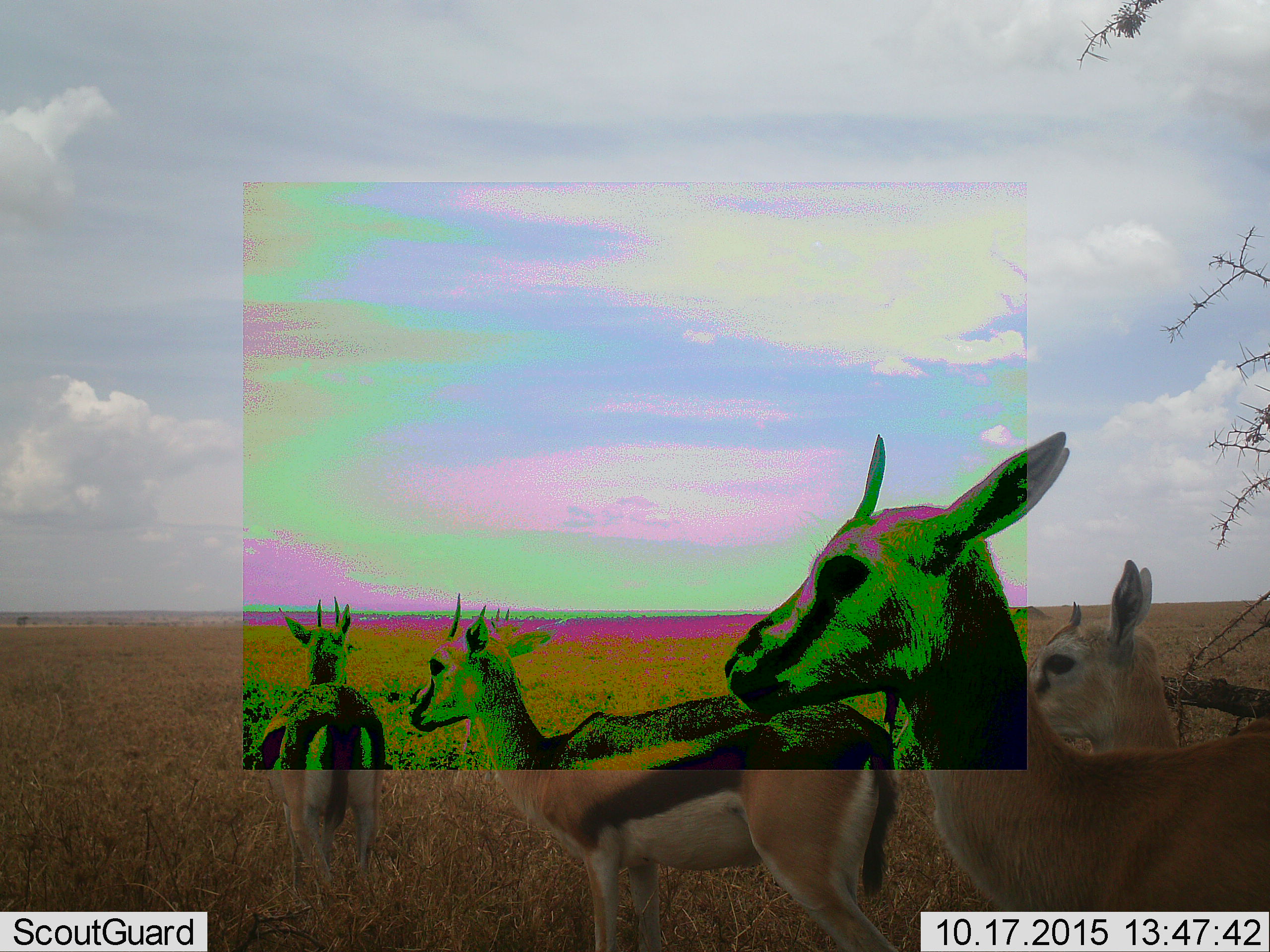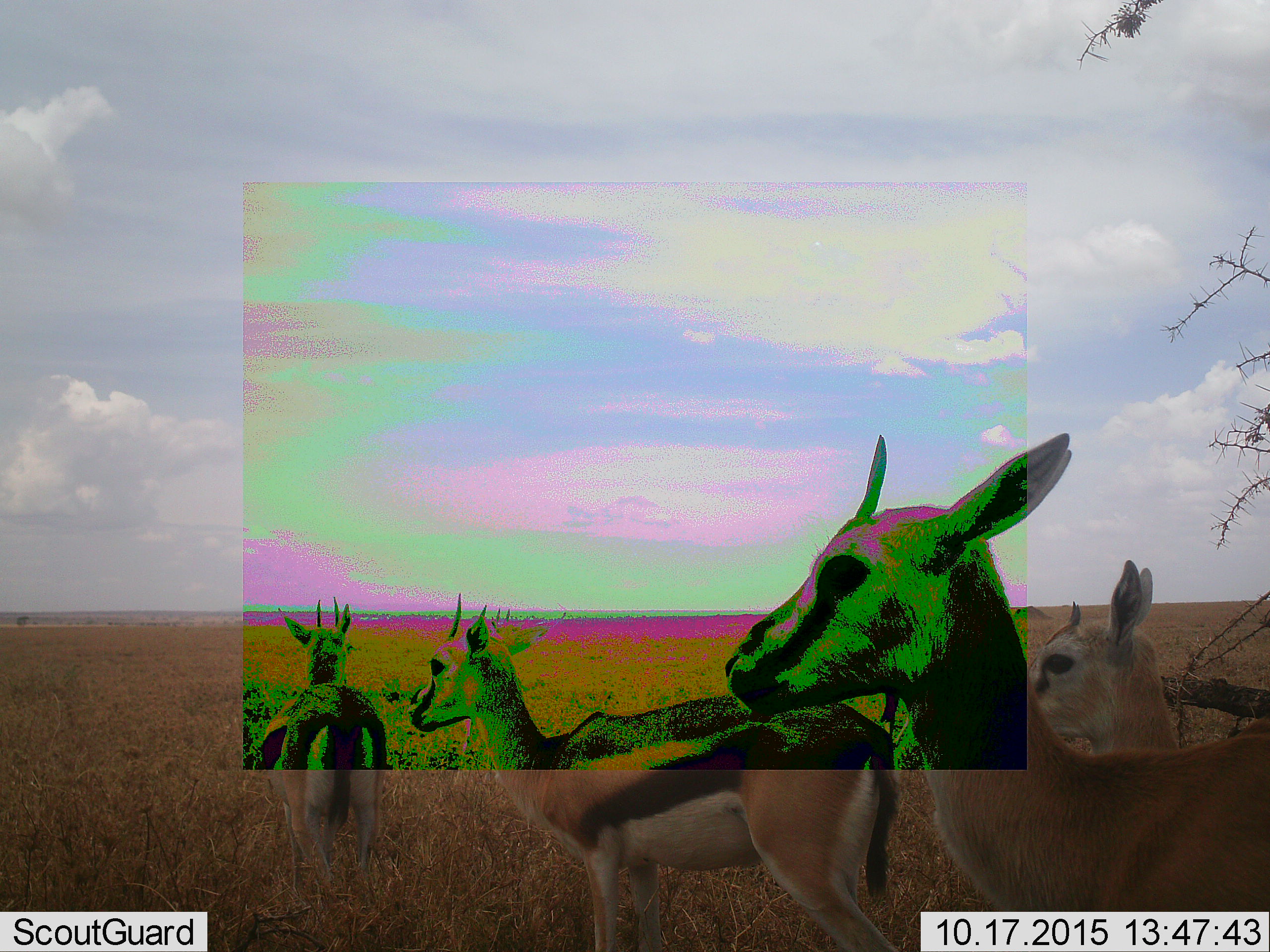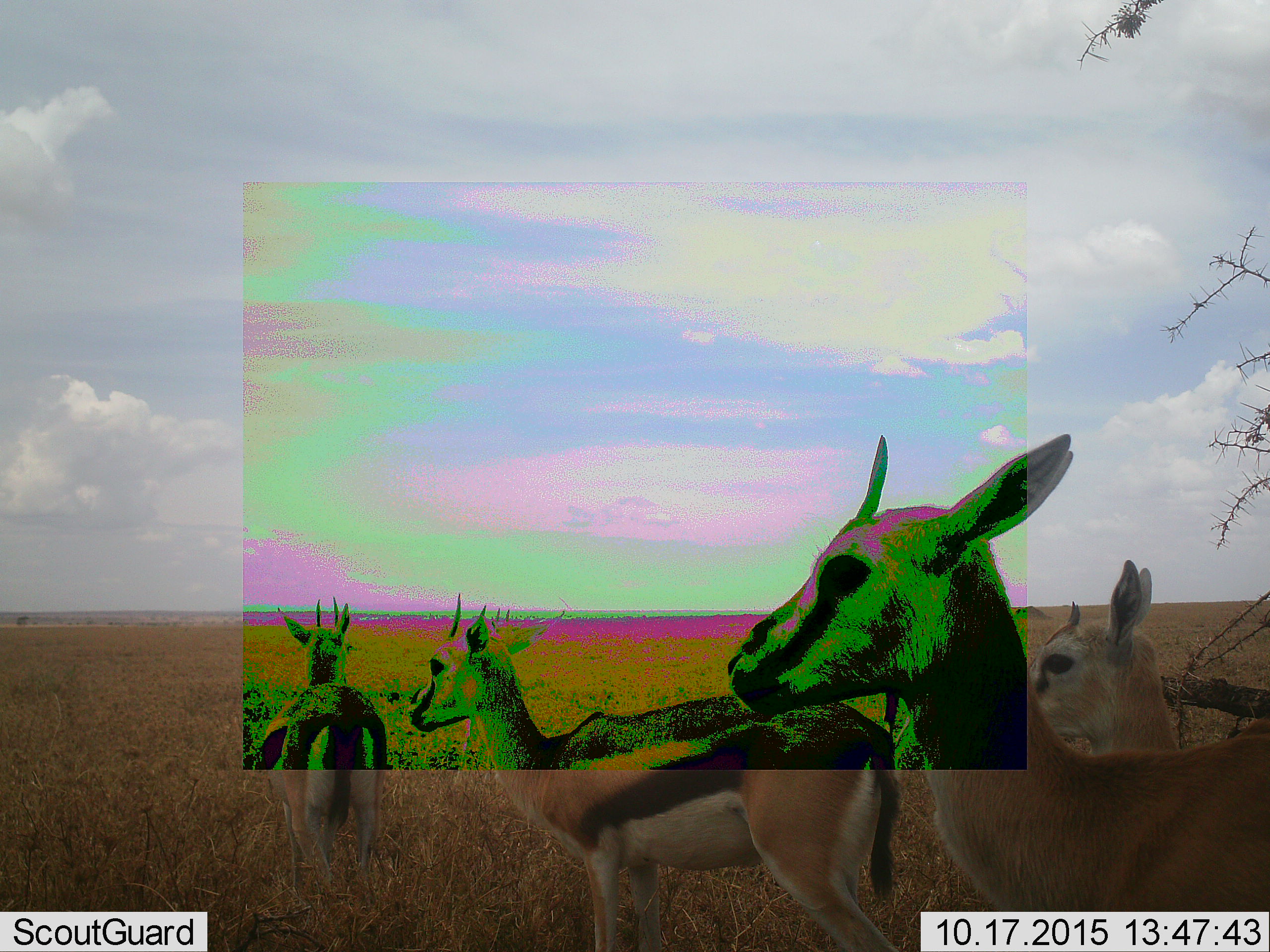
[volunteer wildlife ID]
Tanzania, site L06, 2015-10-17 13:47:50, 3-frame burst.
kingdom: Animalia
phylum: Chordata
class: Mammalia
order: Artiodactyla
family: Bovidae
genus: Eudorcas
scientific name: Eudorcas thomsonii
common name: thomson's gazelle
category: gazellethomsons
Gazellethomsons (thomson's gazelle) (Eudorcas thomsonii), count 4. Behavior (volunteer vote fractions): standing 89%, resting 22%, moving 11%, interacting 0%. Young present (vote fraction): 11%. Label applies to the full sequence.